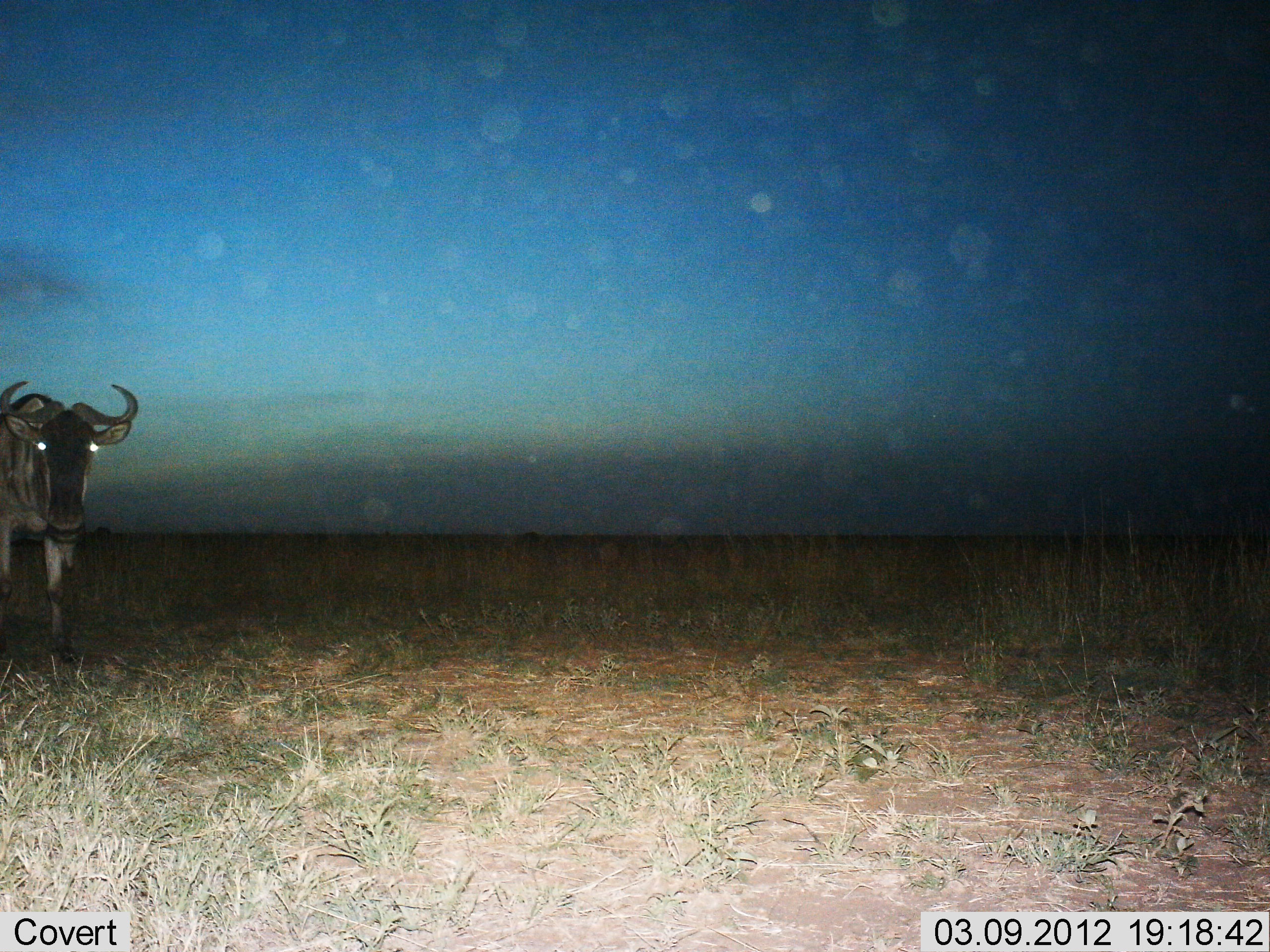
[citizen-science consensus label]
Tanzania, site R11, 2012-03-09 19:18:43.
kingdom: Animalia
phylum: Chordata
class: Mammalia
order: Artiodactyla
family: Bovidae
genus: Connochaetes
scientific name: Connochaetes taurinus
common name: blue wildebeest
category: wildebeest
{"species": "wildebeest (blue wildebeest) (Connochaetes taurinus)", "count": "1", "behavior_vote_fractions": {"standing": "70%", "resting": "0%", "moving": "30%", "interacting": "0%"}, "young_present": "0%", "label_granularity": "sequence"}